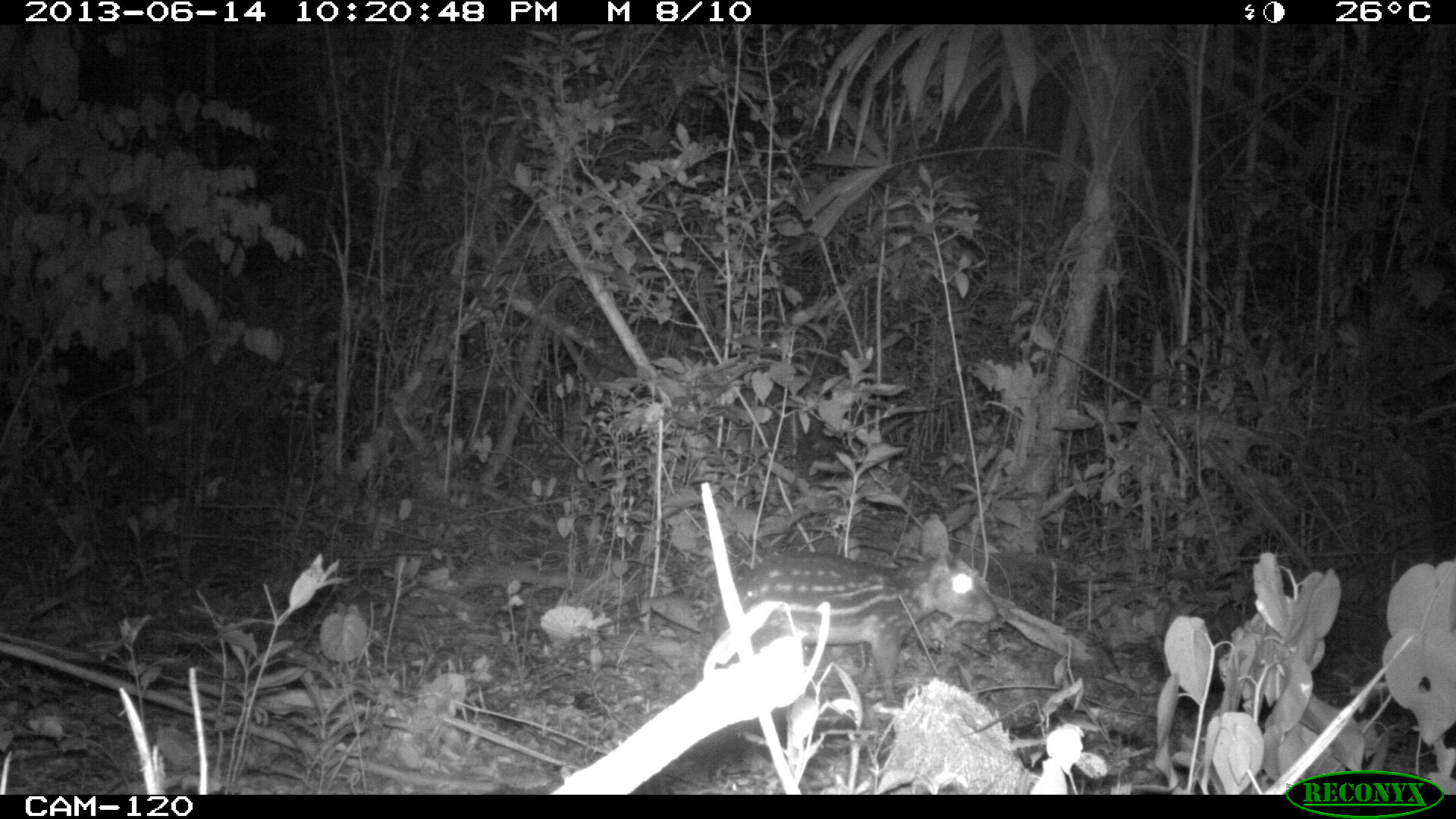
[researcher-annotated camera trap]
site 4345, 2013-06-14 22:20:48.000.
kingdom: Animalia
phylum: Chordata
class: Mammalia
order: Rodentia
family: Cuniculidae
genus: Cuniculus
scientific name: Cuniculus paca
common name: lowland paca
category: agouti paca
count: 1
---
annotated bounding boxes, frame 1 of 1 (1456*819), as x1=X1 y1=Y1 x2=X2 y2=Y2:
agouti paca: x1=708 y1=547 x2=1000 y2=706